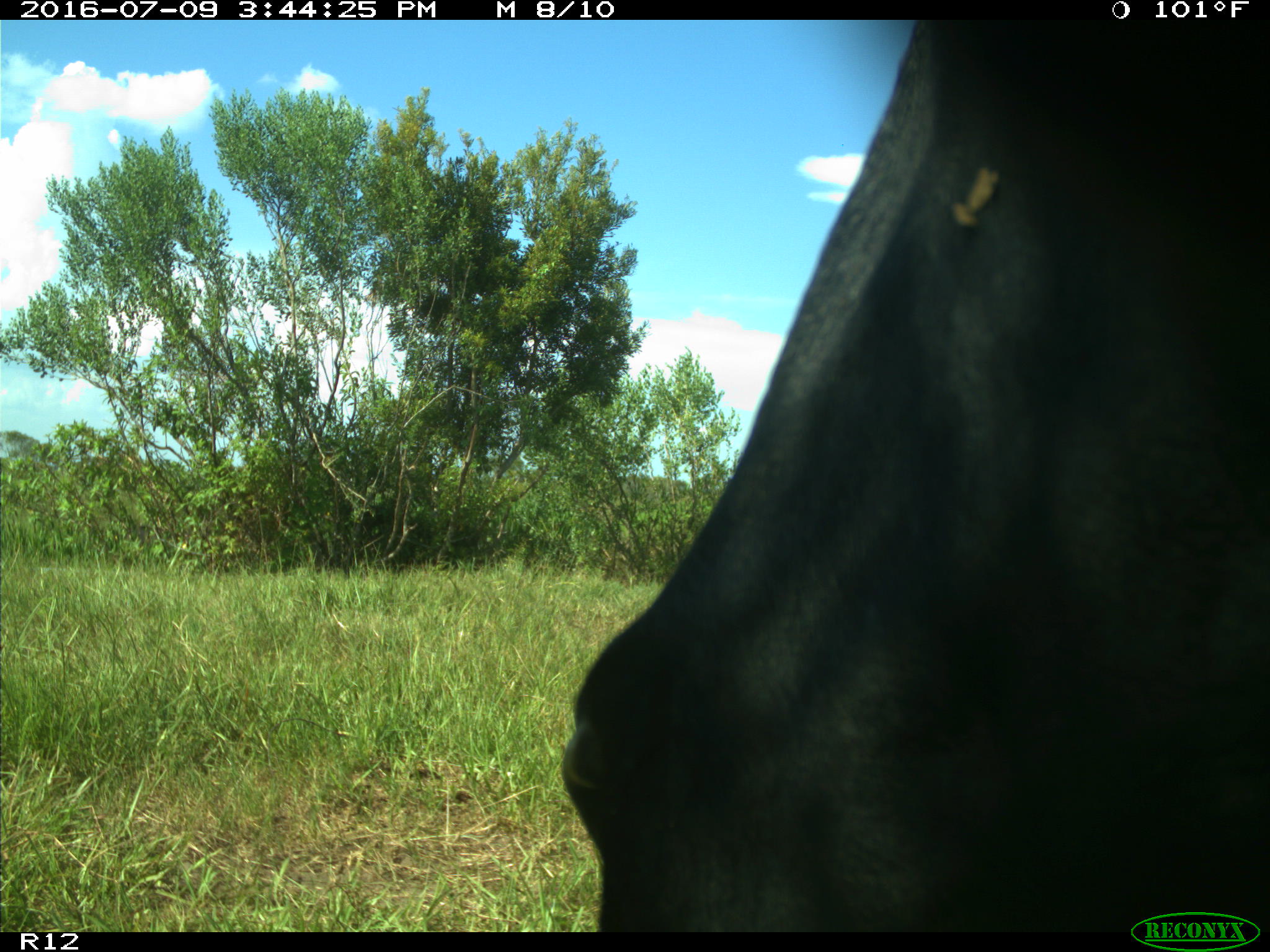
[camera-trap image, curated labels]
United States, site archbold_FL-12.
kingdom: Animalia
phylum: Chordata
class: Mammalia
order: Artiodactyla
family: Bovidae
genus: Bos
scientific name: Bos taurus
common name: domestic cow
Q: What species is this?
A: Bos taurus (domestic cow).